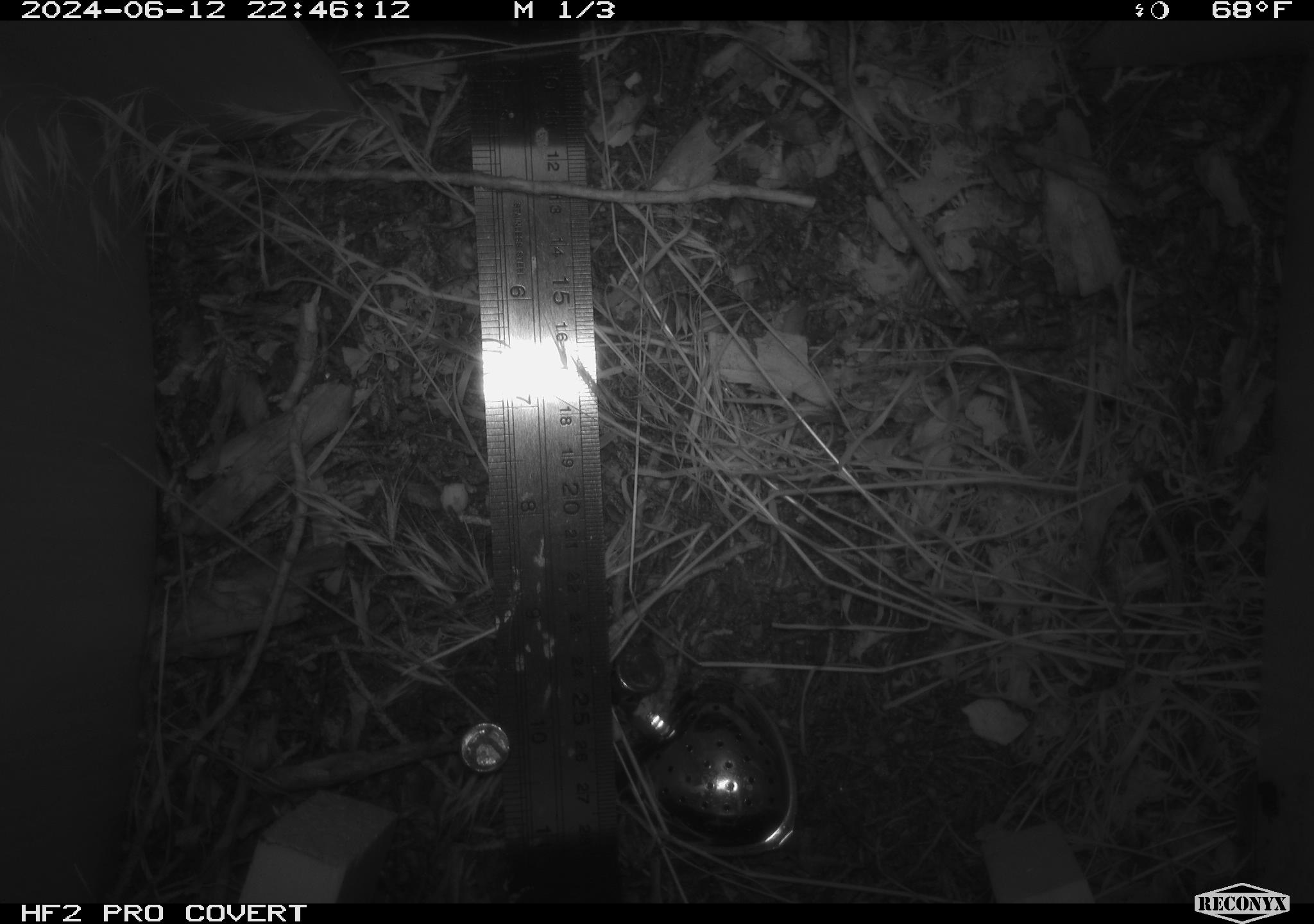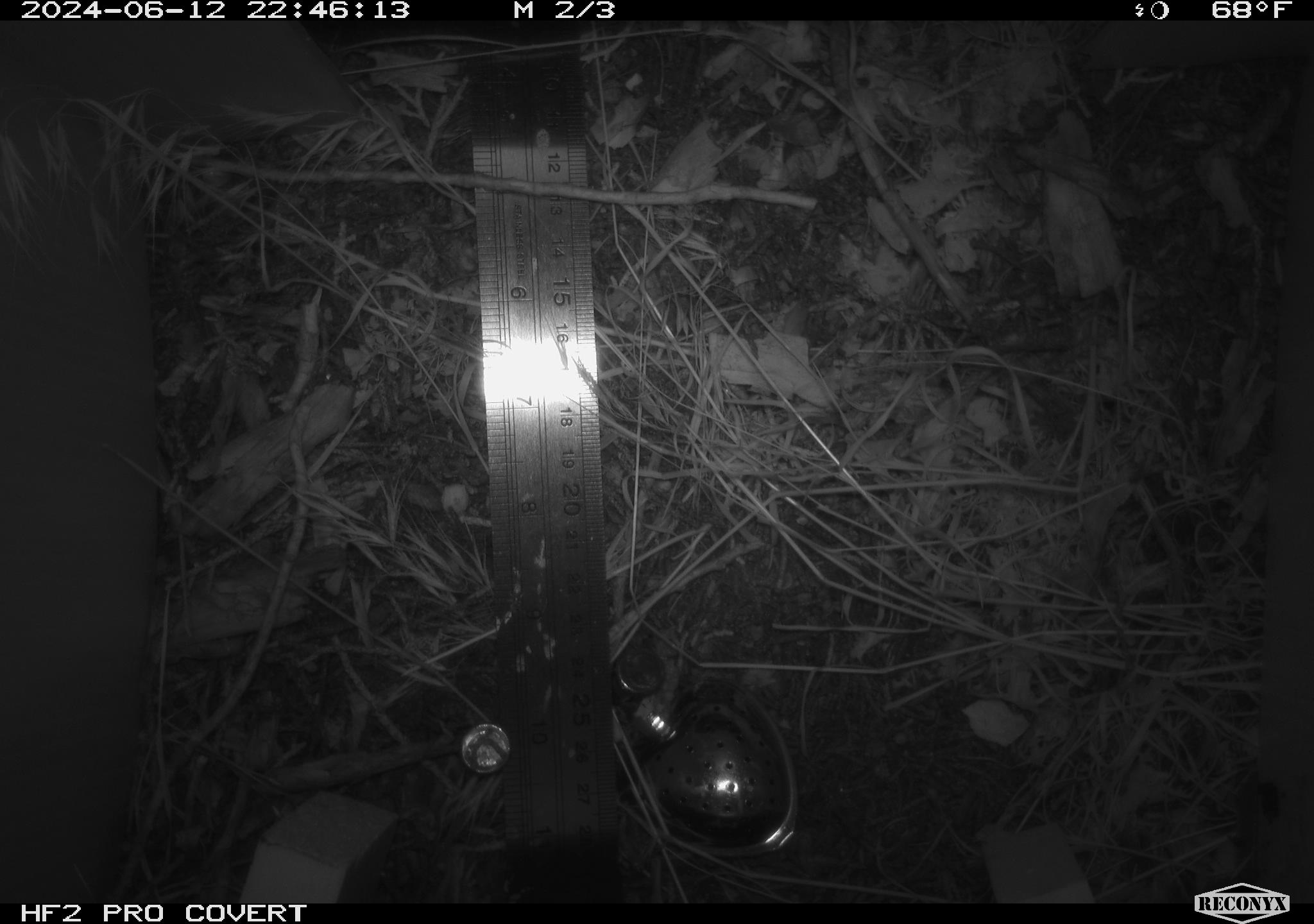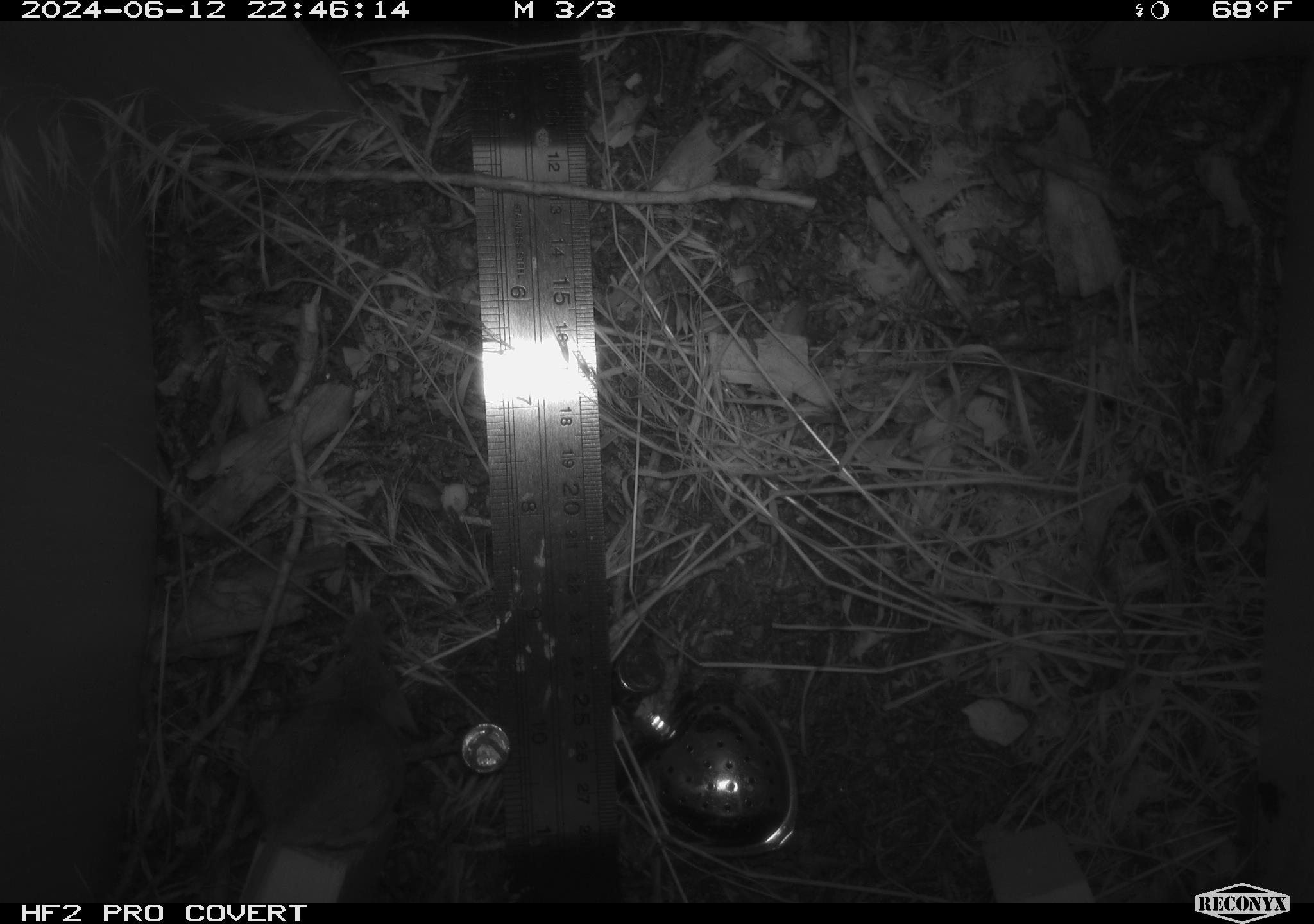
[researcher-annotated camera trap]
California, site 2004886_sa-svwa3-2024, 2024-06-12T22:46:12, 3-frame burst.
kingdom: Animalia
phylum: Chordata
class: Mammalia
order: Rodentia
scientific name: Rodentia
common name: mouse species